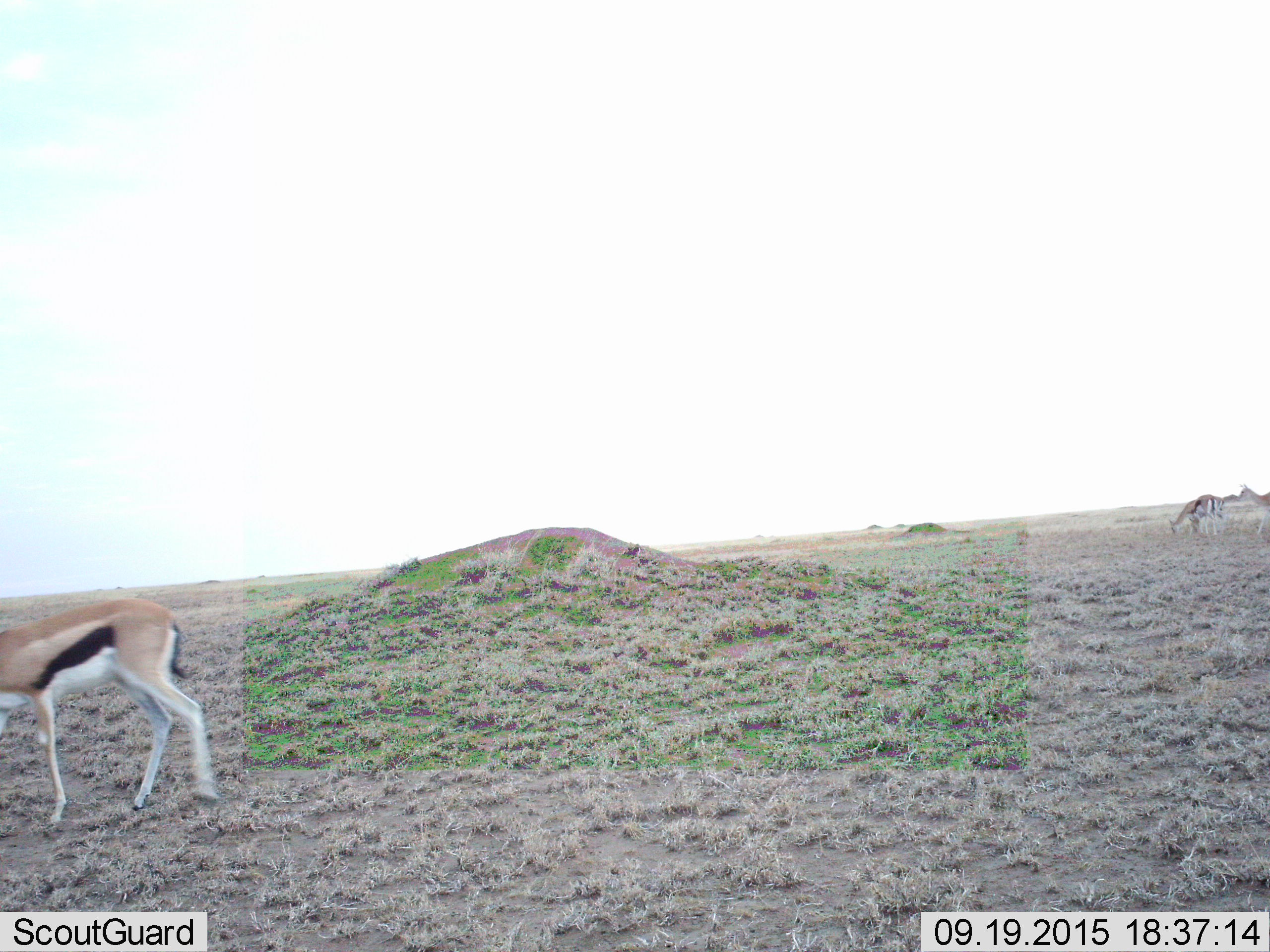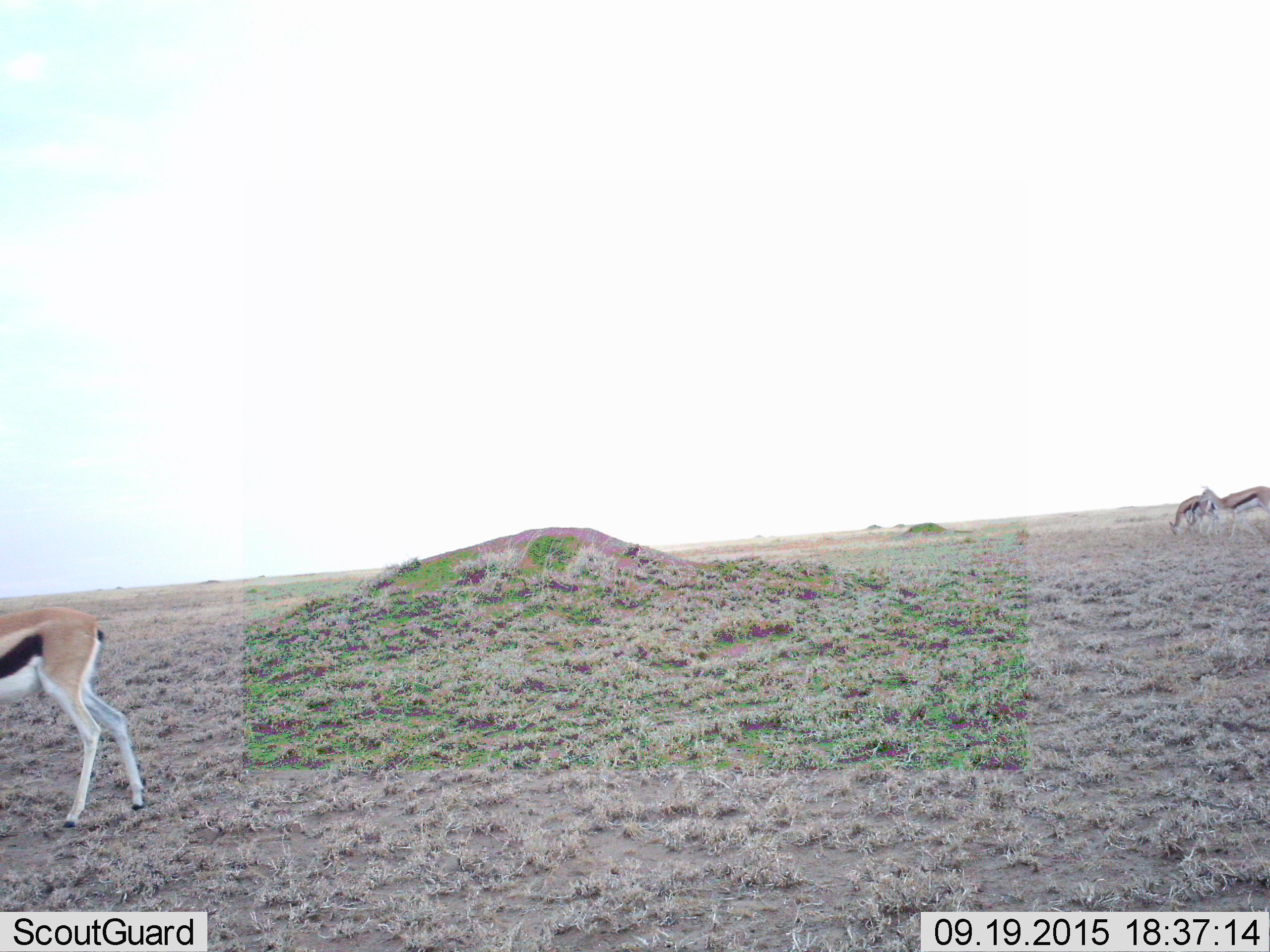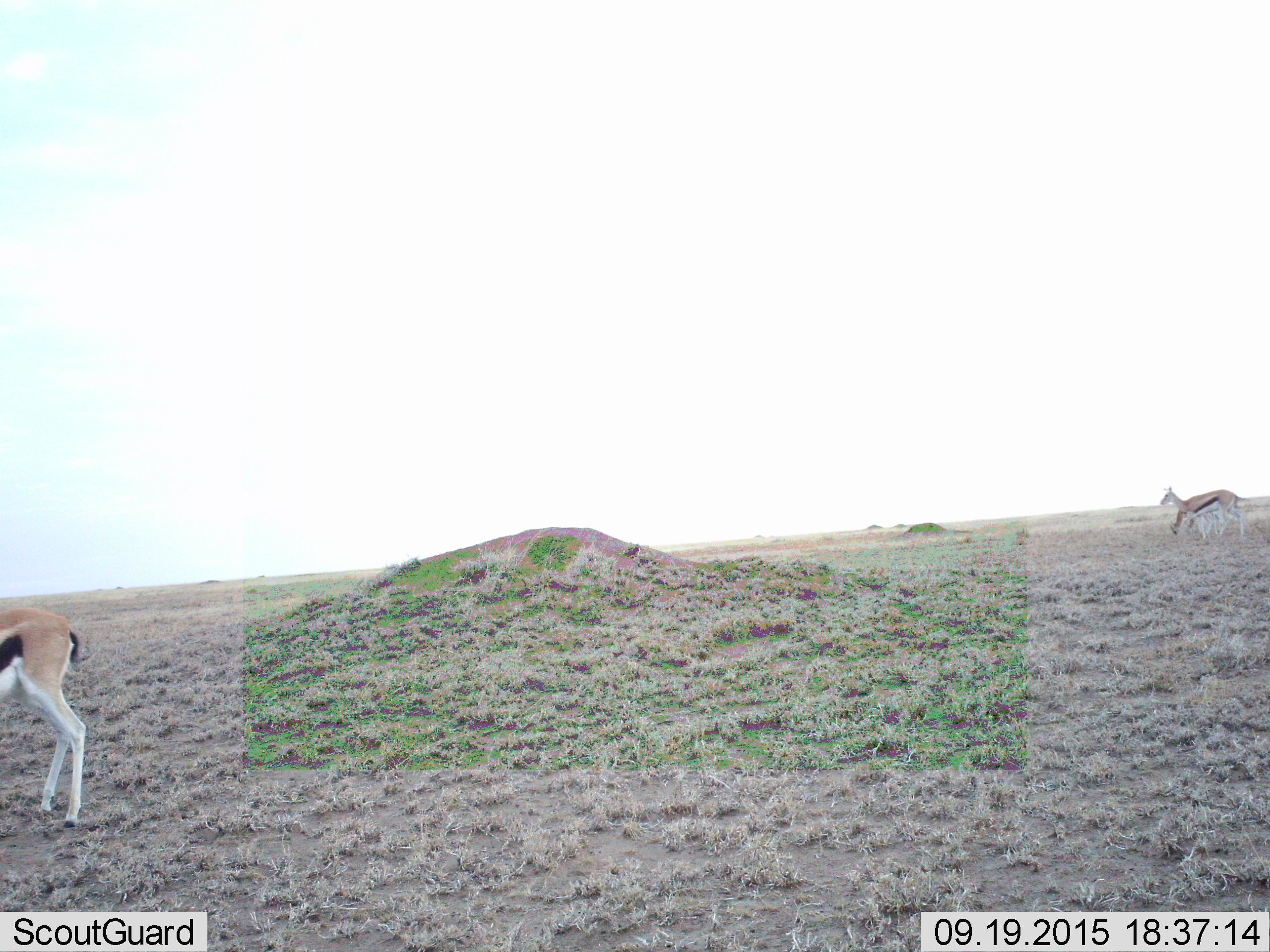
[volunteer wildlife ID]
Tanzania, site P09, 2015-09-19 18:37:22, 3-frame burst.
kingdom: Animalia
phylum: Chordata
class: Mammalia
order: Artiodactyla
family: Bovidae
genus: Eudorcas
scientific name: Eudorcas thomsonii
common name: thomson's gazelle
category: gazellethomsons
Gazellethomsons (thomson's gazelle) (Eudorcas thomsonii), count 3. Behavior (volunteer vote fractions): standing 11%, resting 0%, moving 67%, interacting 0%. Young present (vote fraction): 11%. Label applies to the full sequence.